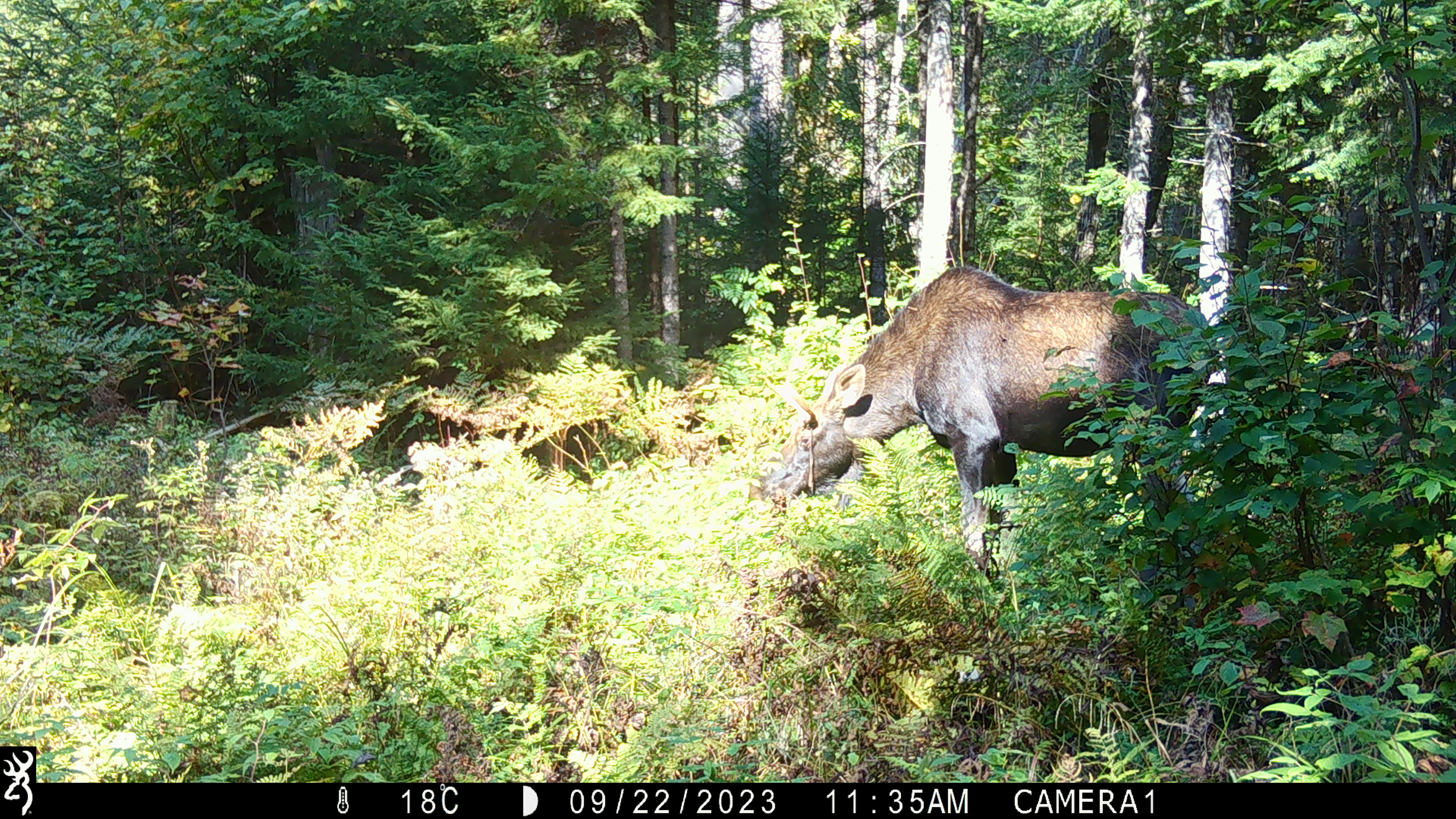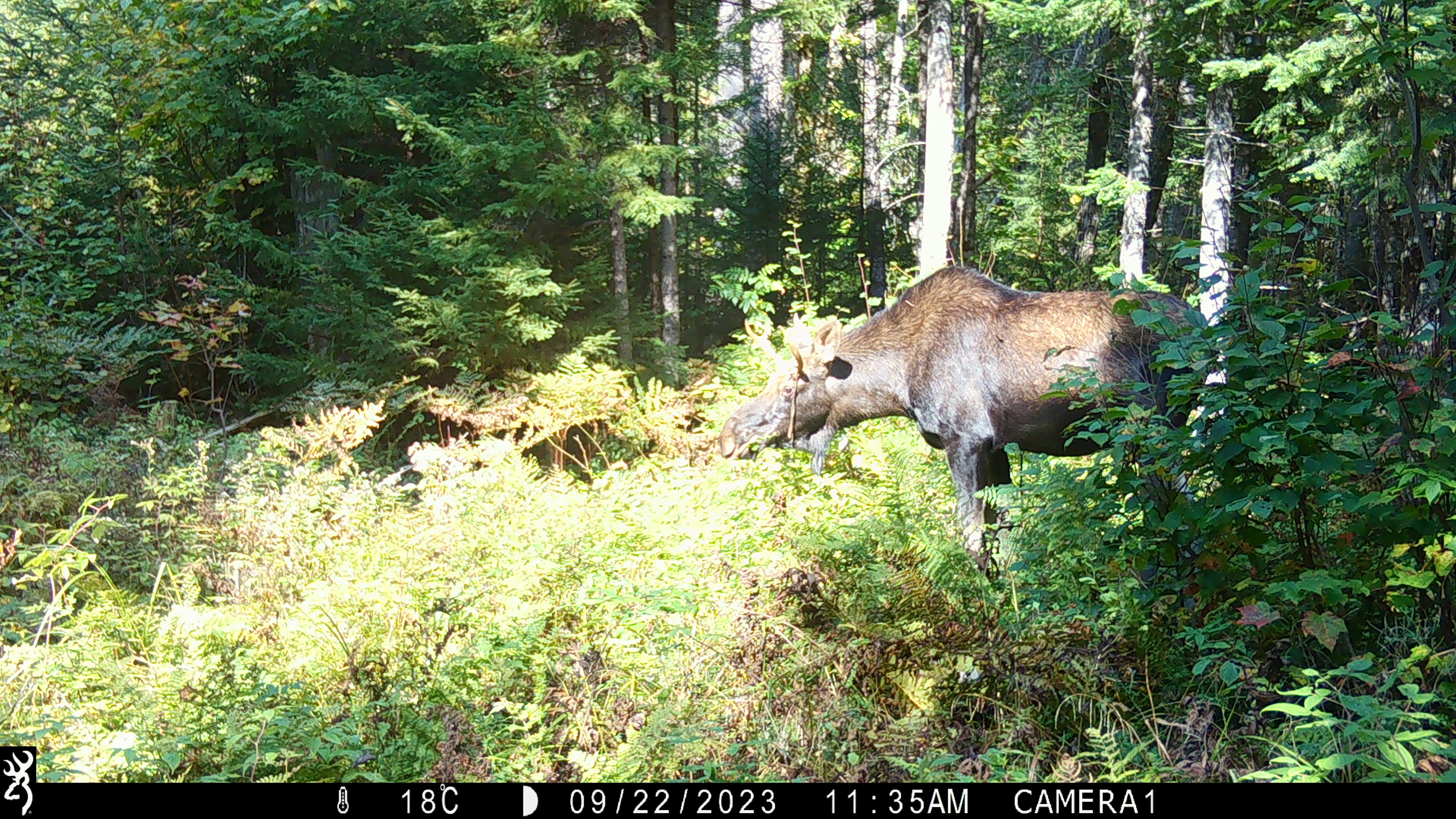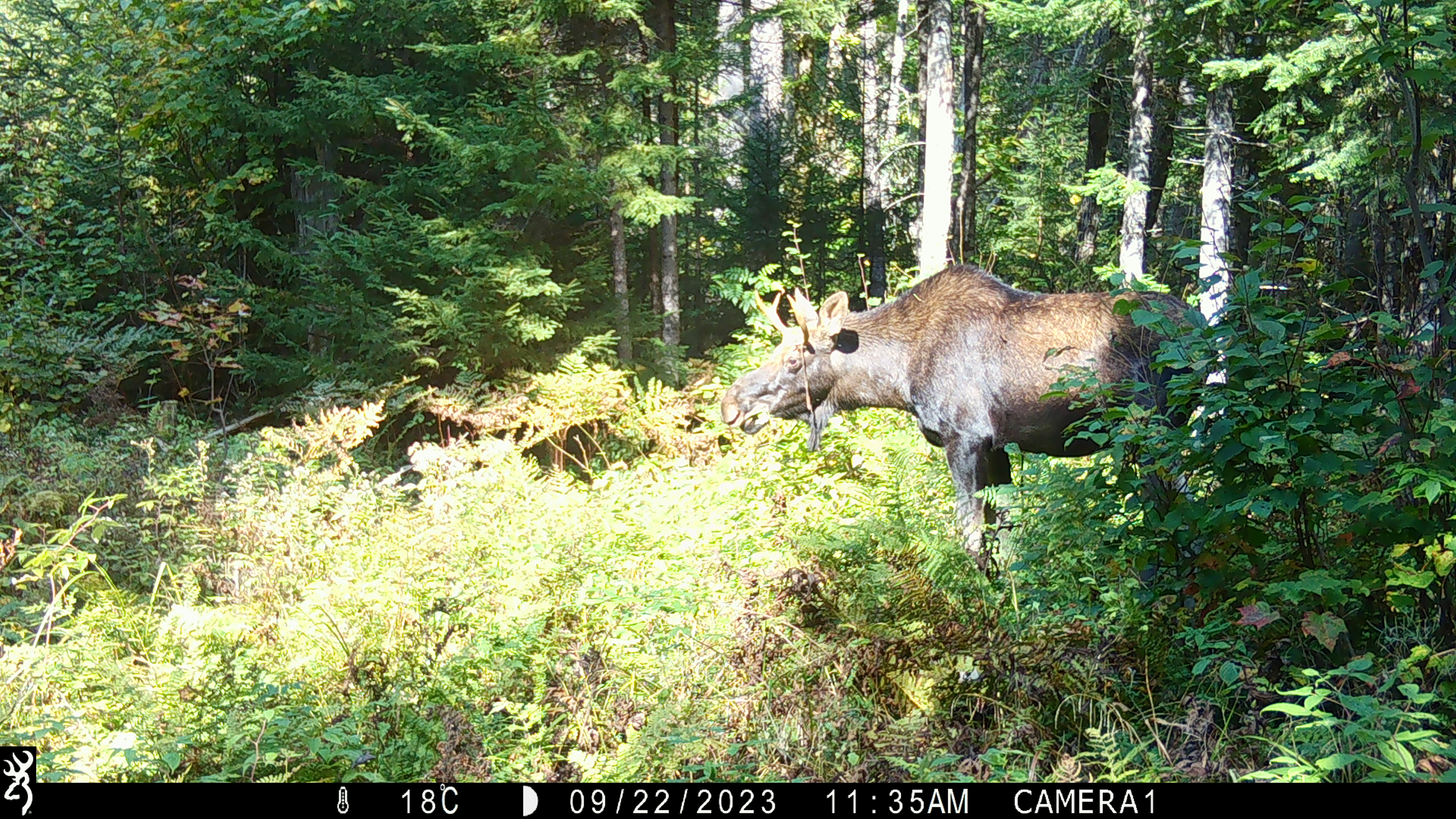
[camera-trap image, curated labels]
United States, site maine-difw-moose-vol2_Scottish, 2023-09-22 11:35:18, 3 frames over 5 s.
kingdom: Animalia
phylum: Chordata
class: Mammalia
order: Artiodactyla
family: Cervidae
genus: Alces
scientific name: Alces alces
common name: moose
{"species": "moose (Alces alces)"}